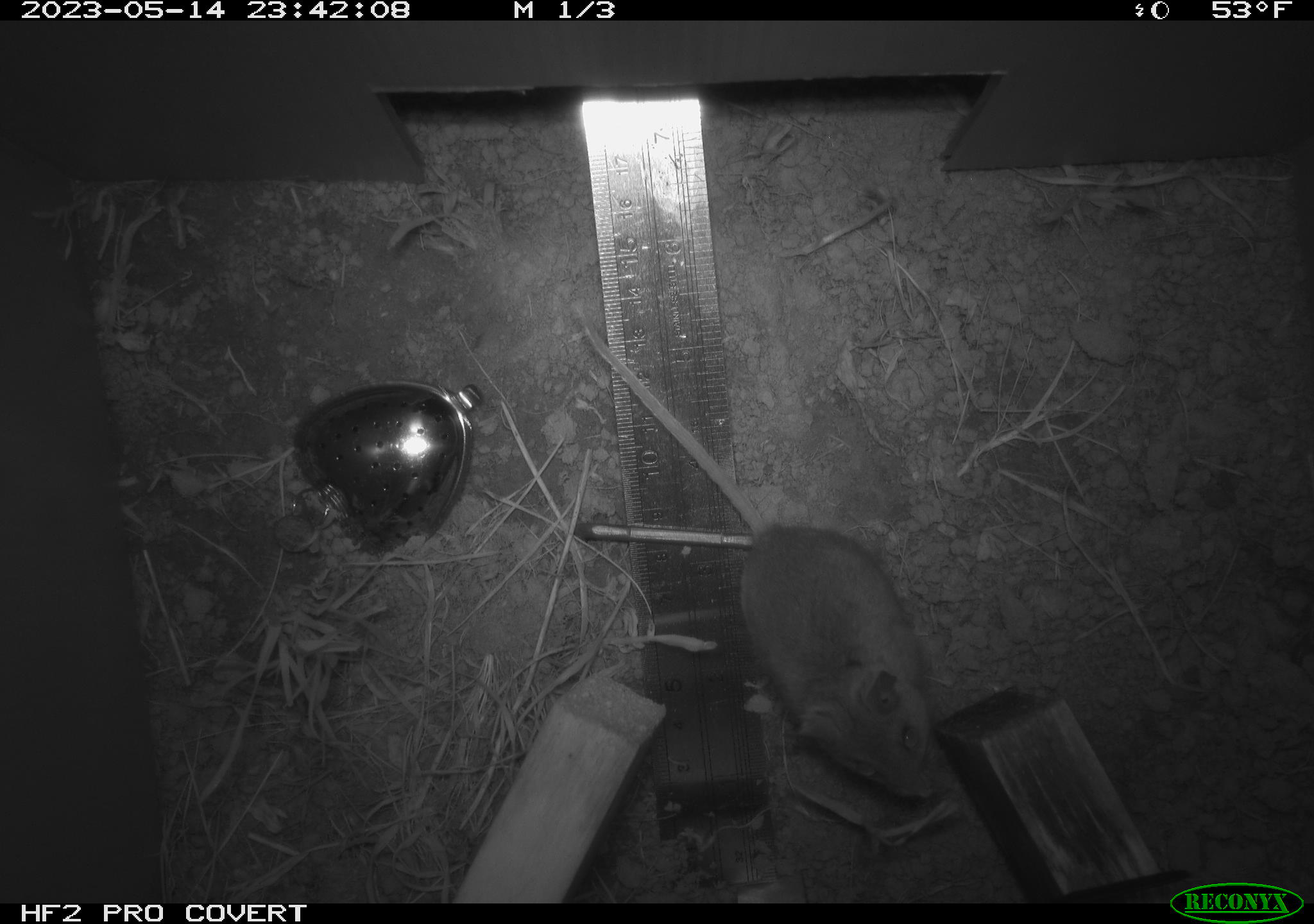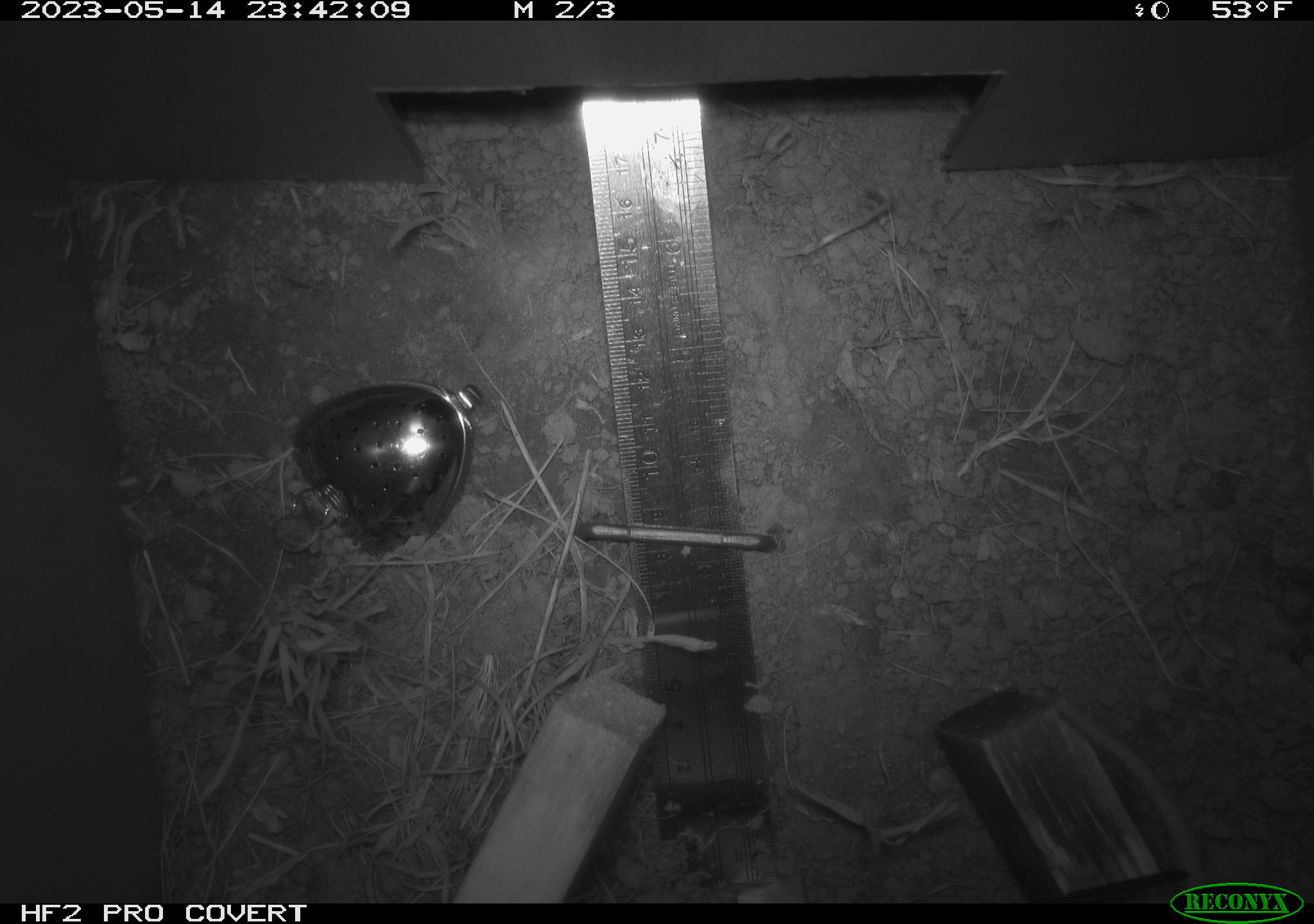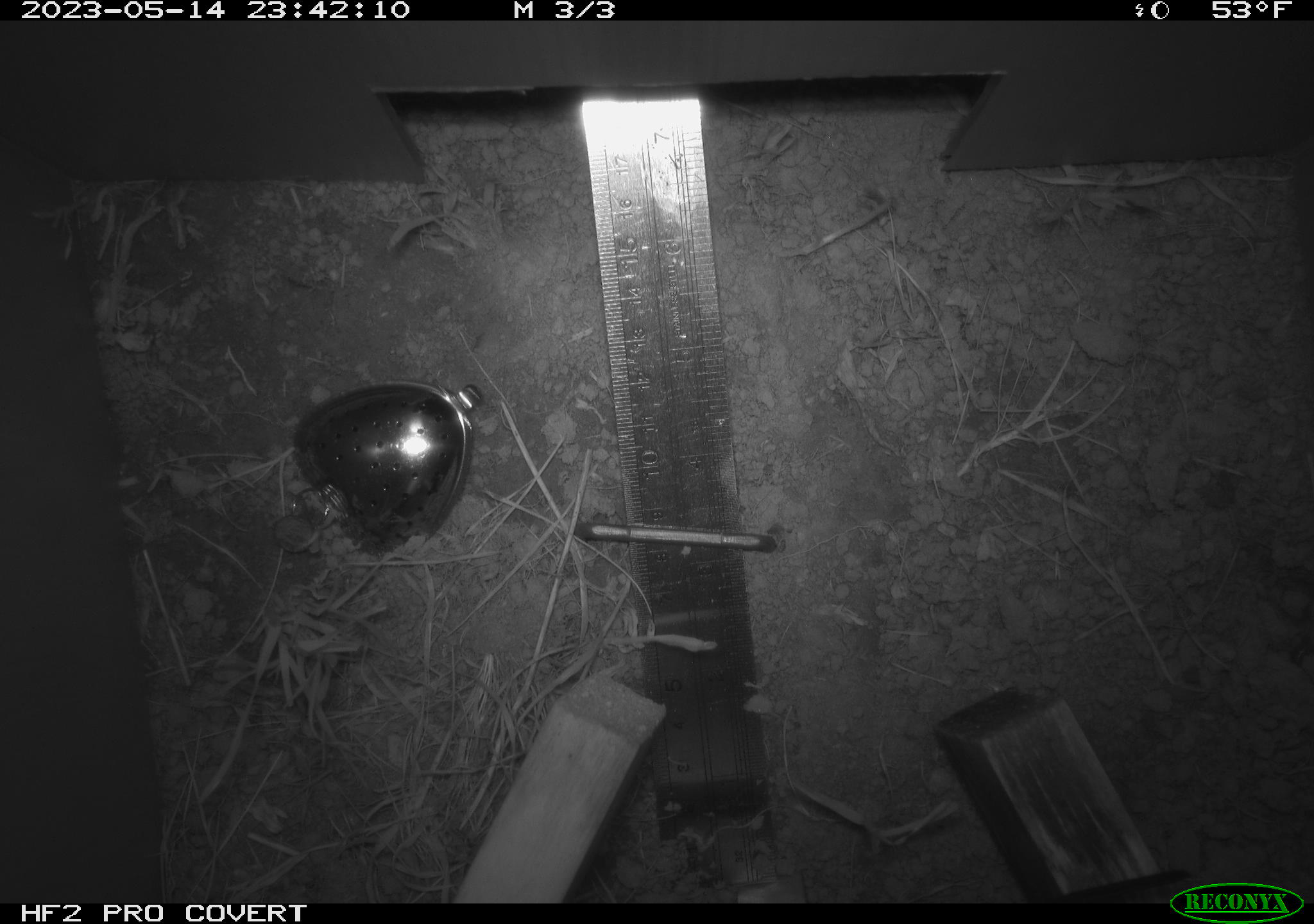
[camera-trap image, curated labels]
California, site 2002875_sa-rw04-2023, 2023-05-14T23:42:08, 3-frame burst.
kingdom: Animalia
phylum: Chordata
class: Mammalia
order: Rodentia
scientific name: Rodentia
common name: mouse species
Mouse species (Rodentia).